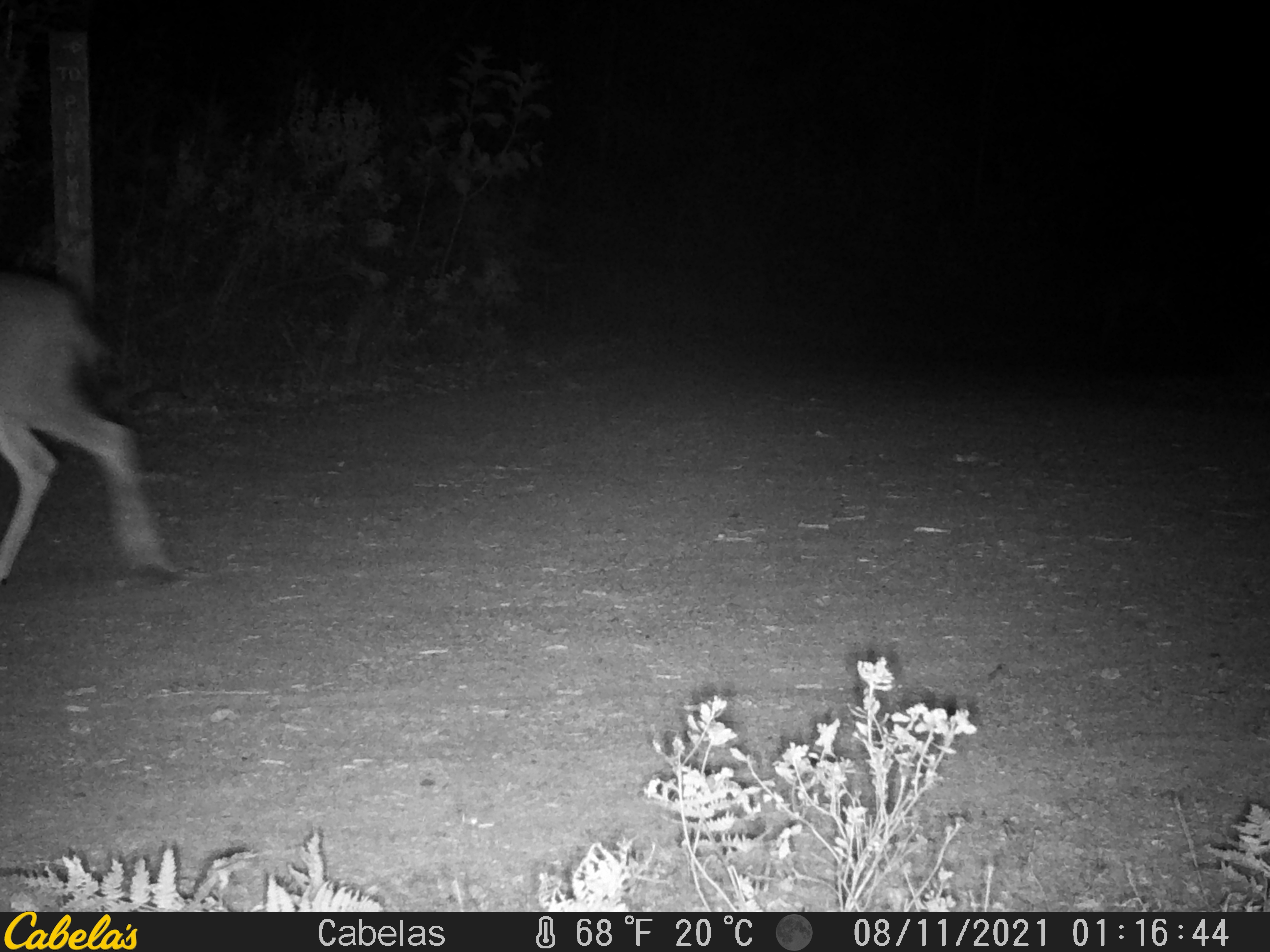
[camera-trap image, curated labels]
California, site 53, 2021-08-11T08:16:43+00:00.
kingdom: Animalia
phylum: Chordata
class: Mammalia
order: Artiodactyla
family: Cervidae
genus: Odocoileus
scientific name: Odocoileus hemionus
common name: mule deer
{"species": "mule deer (Odocoileus hemionus)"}